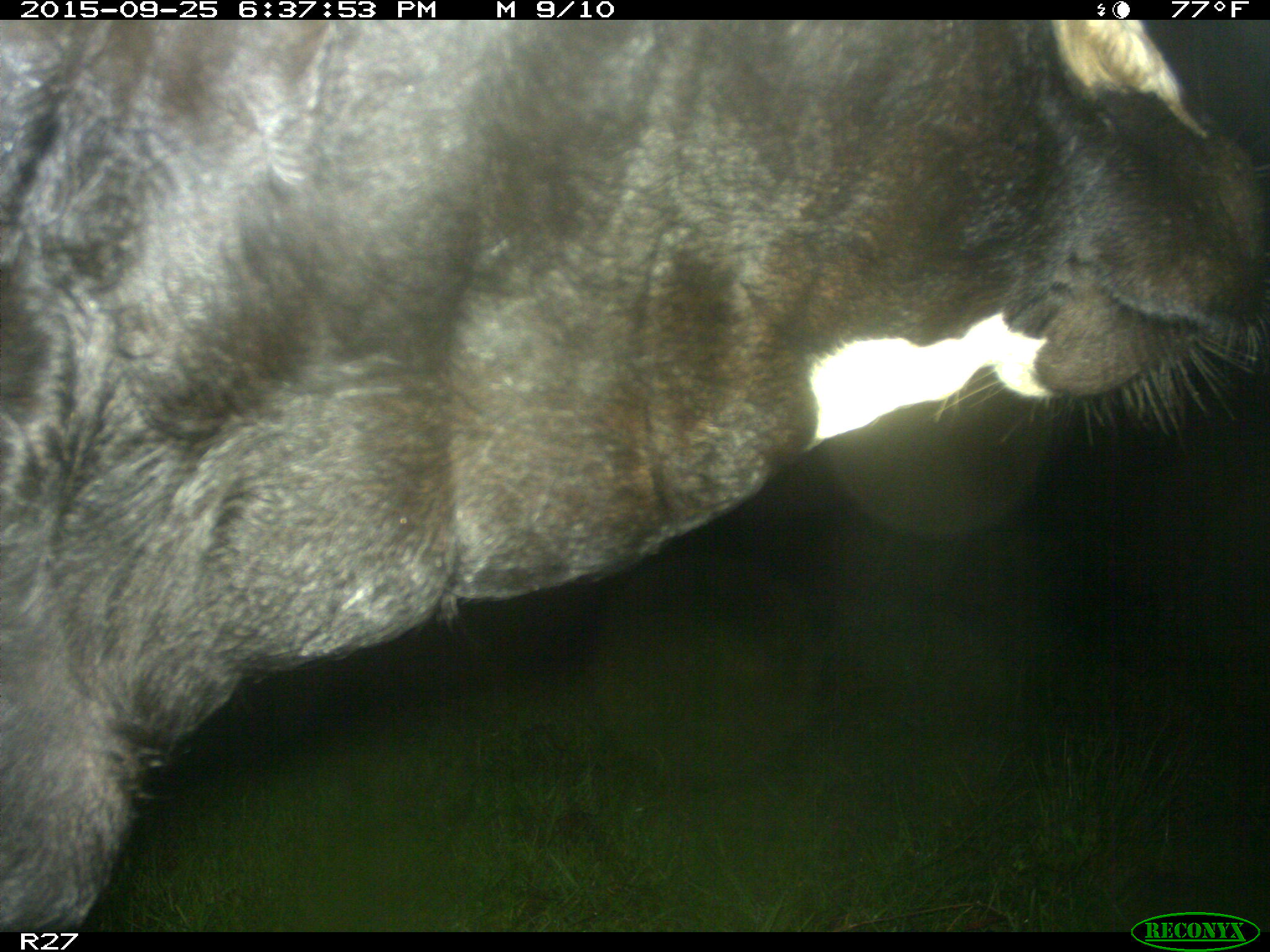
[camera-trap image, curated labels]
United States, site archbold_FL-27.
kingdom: Animalia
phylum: Chordata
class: Mammalia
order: Artiodactyla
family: Bovidae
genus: Bos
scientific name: Bos taurus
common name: domestic cow